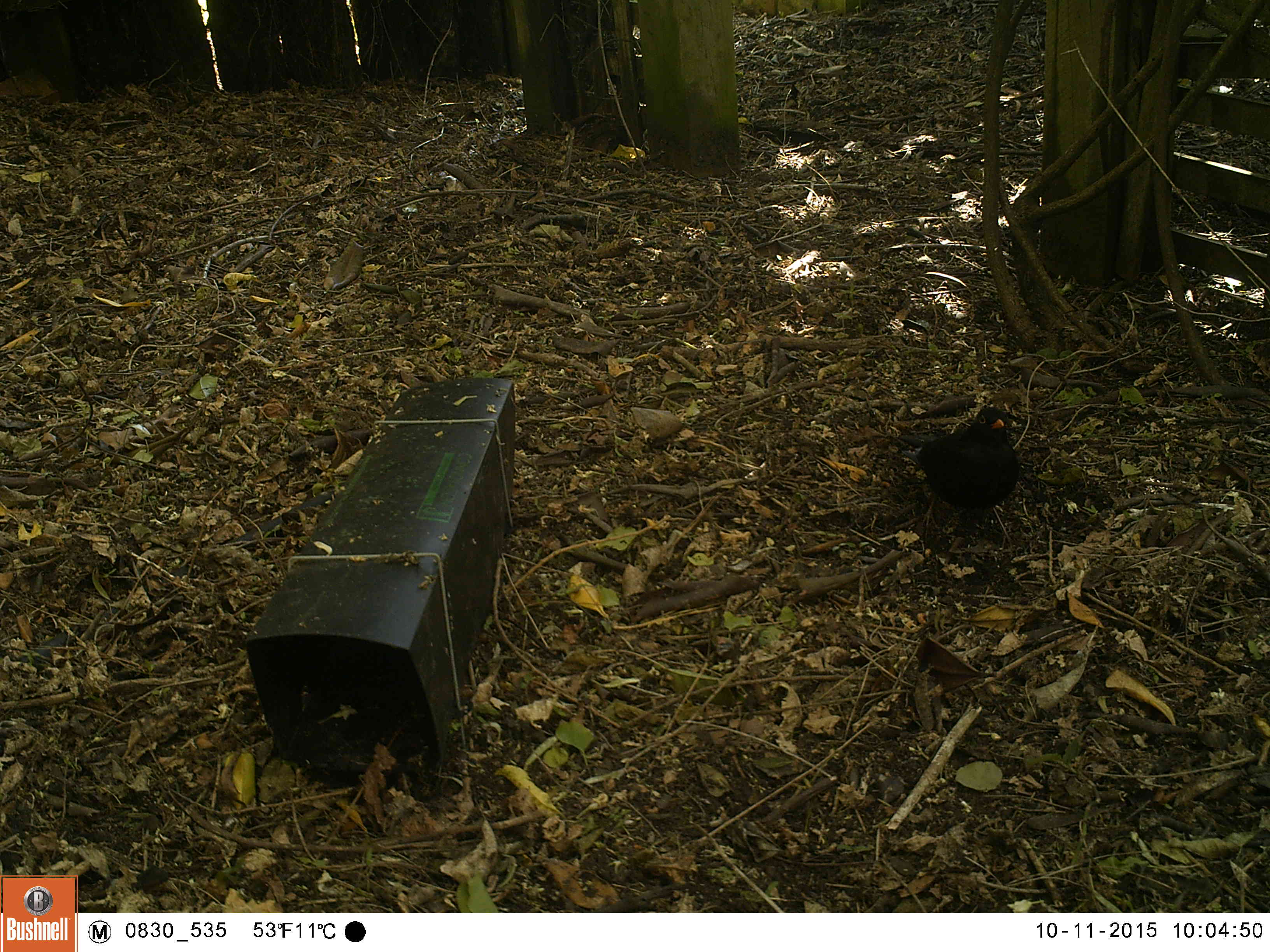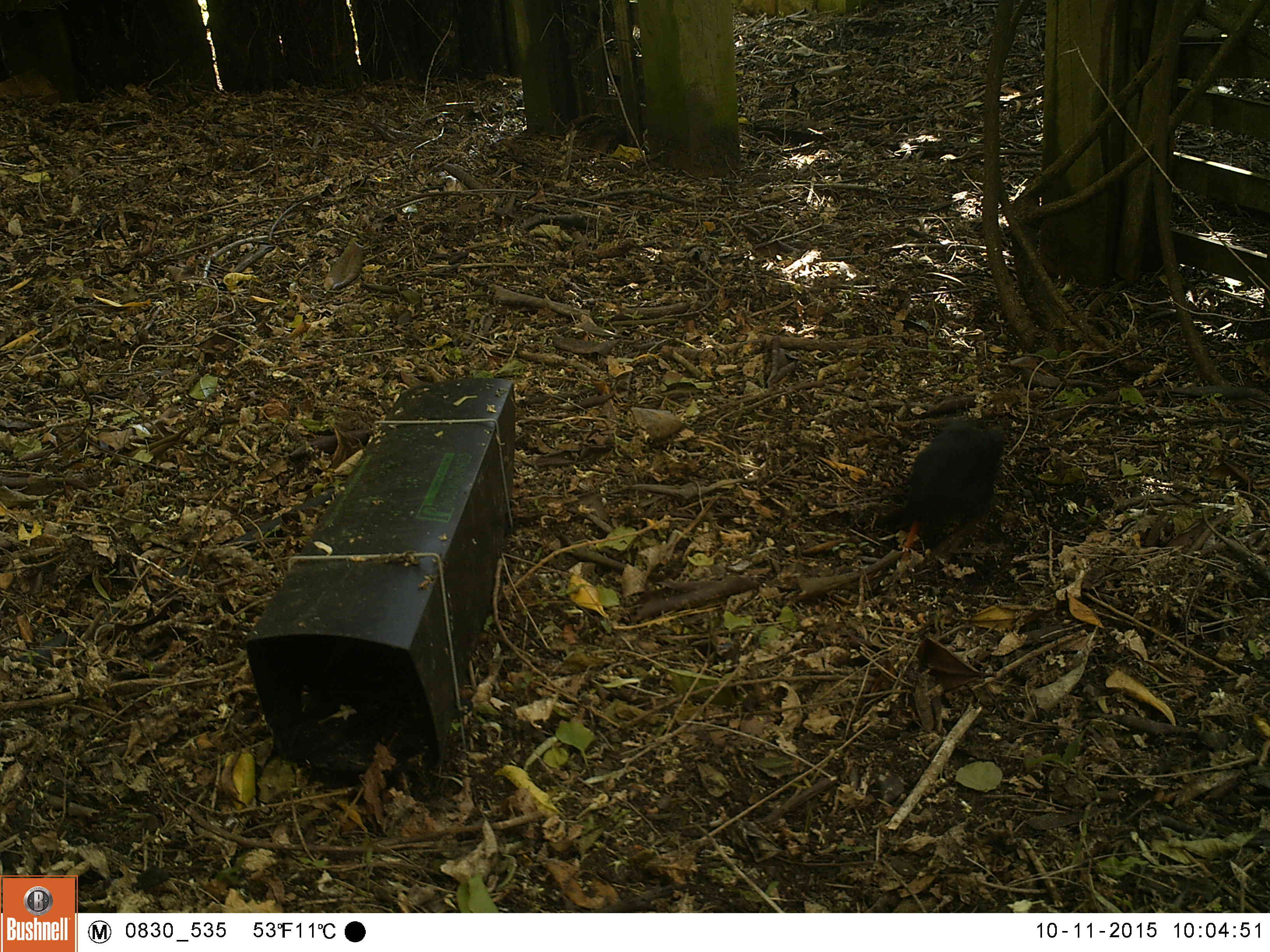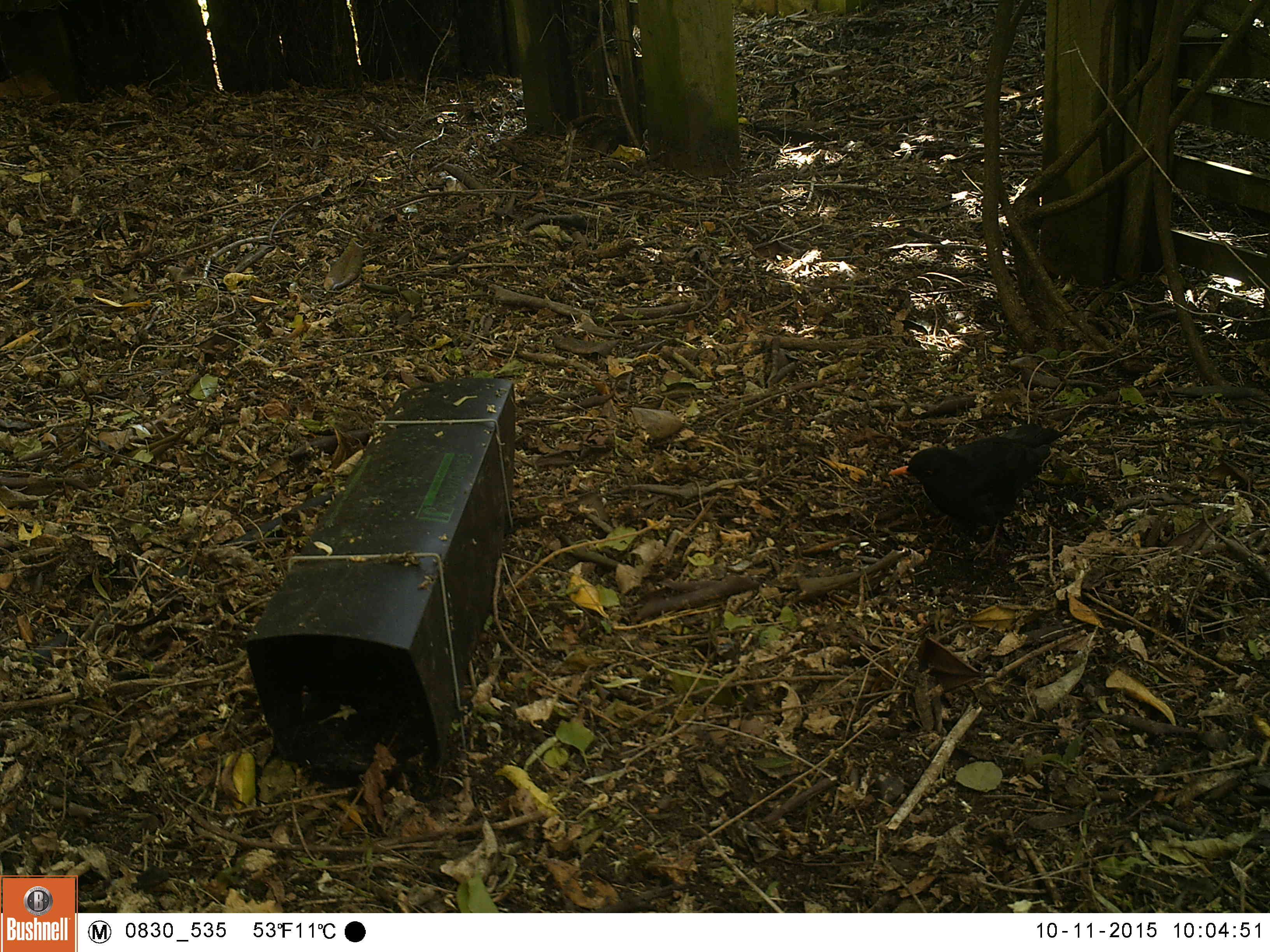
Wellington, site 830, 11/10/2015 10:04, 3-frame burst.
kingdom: Animalia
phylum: Chordata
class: Aves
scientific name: Aves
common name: bird